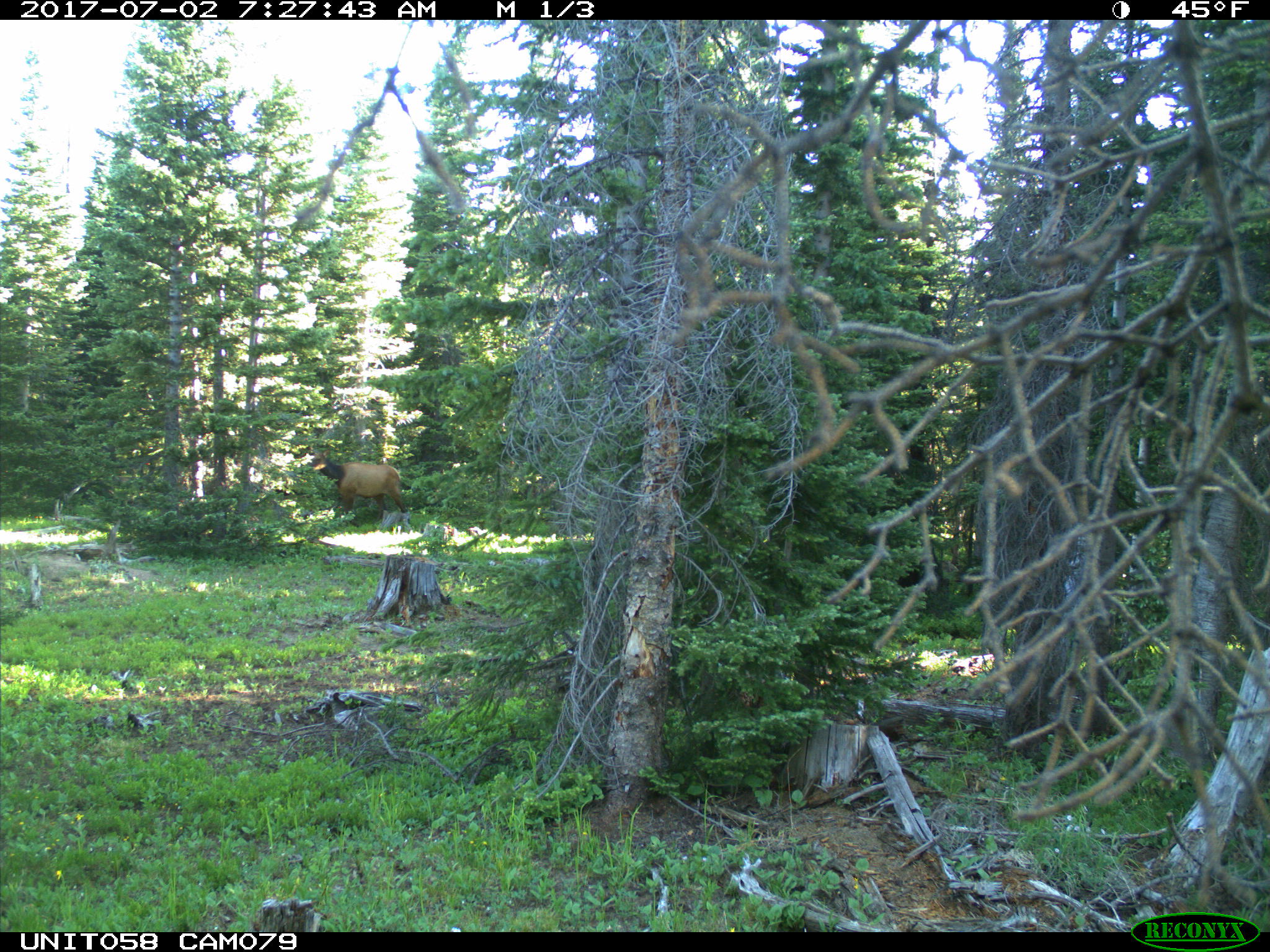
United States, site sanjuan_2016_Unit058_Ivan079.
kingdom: Animalia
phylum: Chordata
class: Mammalia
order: Artiodactyla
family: Cervidae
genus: Cervus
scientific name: Cervus elaphus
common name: red deer